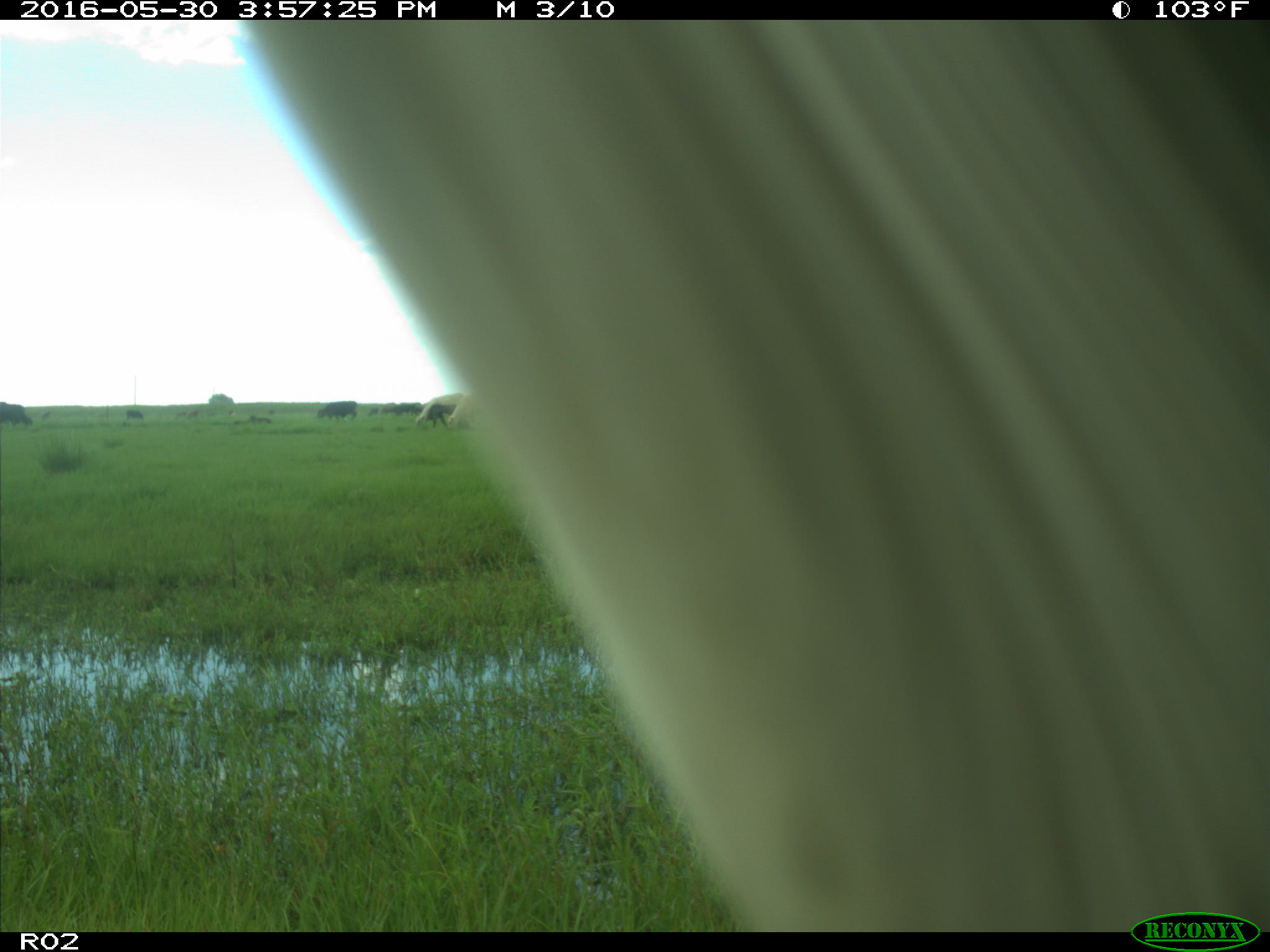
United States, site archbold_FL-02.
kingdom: Animalia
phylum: Chordata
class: Mammalia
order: Artiodactyla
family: Bovidae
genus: Bos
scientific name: Bos taurus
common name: domestic cow